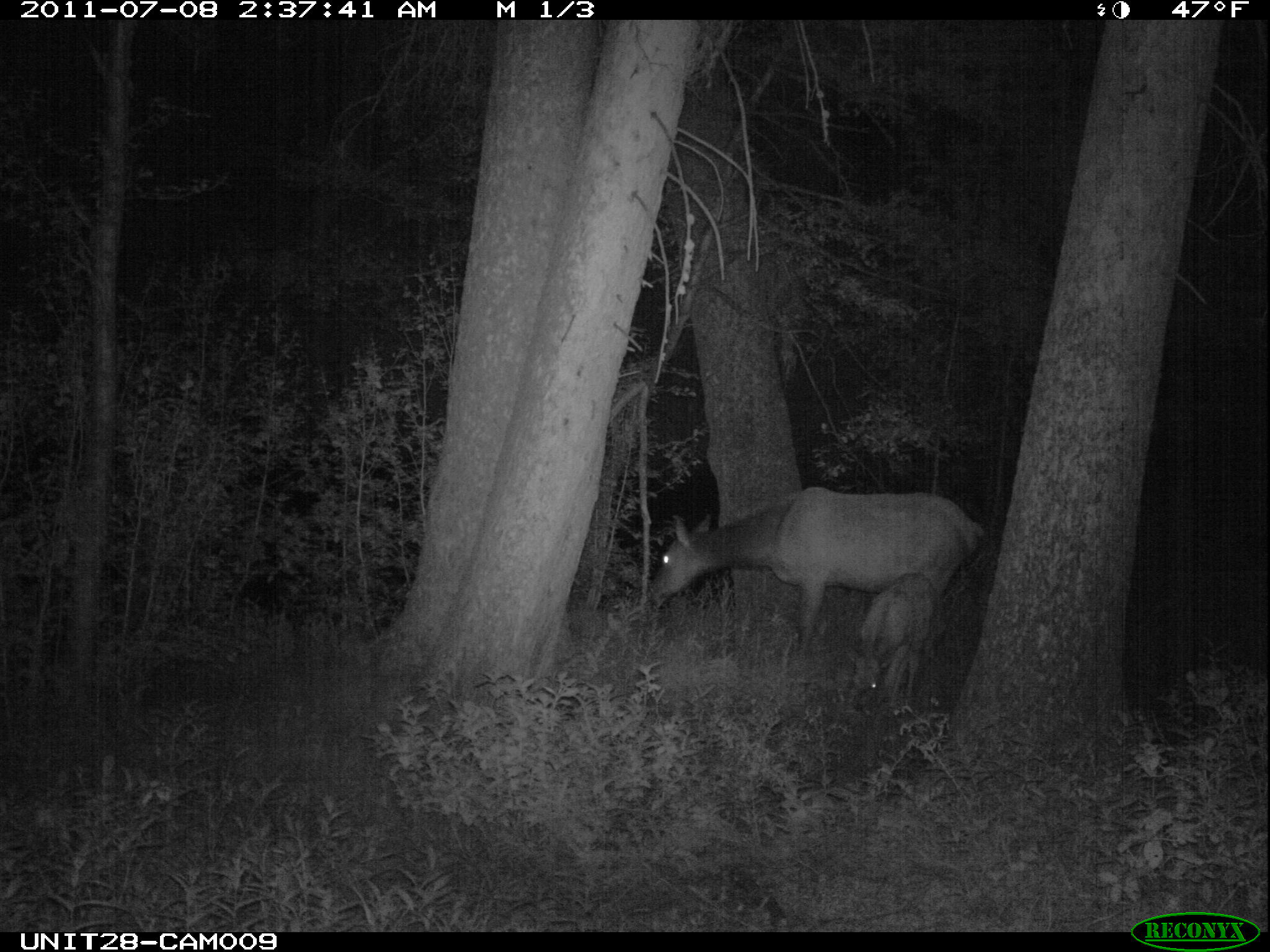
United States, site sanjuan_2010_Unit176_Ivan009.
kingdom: Animalia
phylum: Chordata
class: Mammalia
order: Artiodactyla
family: Cervidae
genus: Cervus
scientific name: Cervus elaphus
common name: red deer